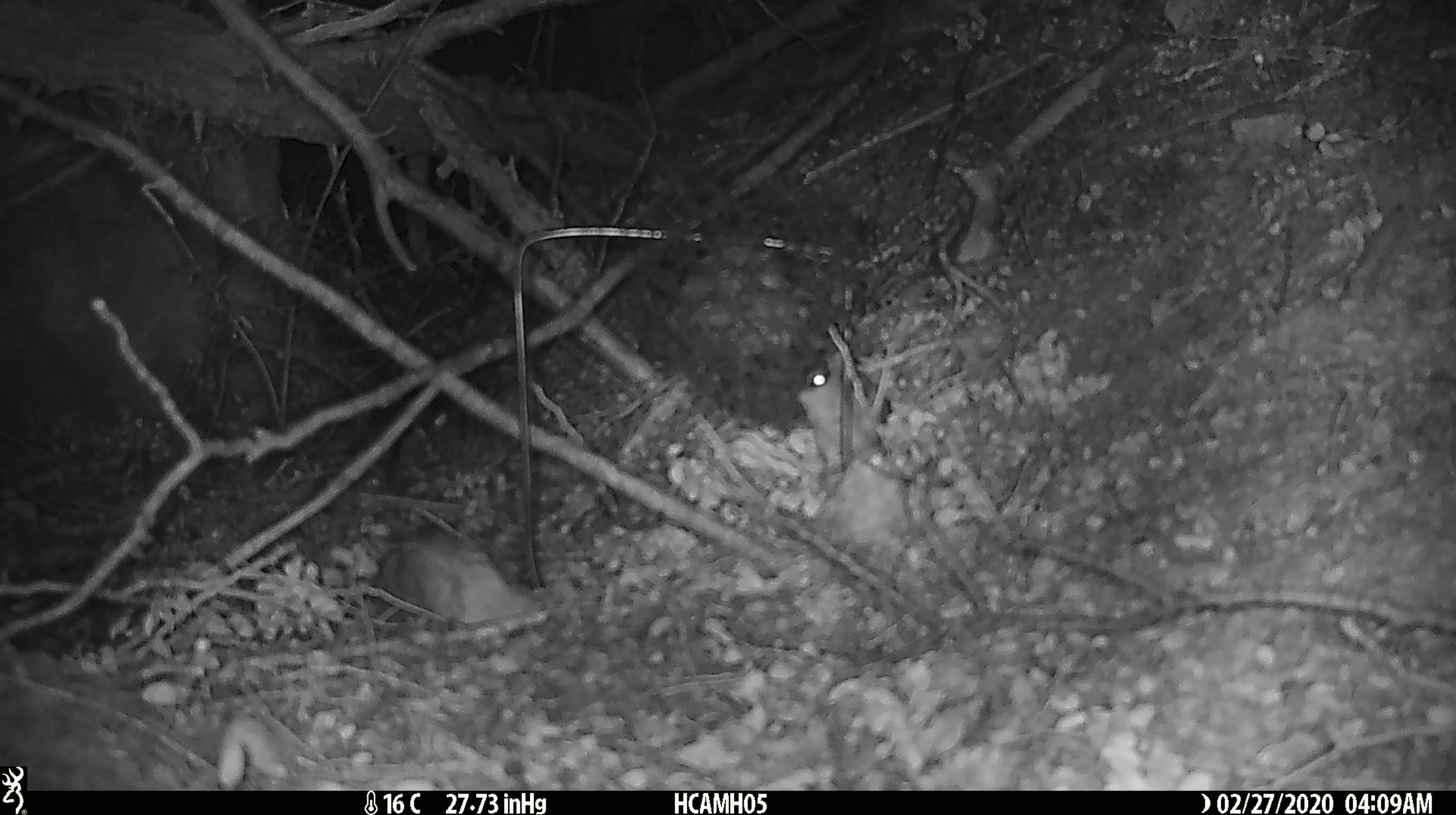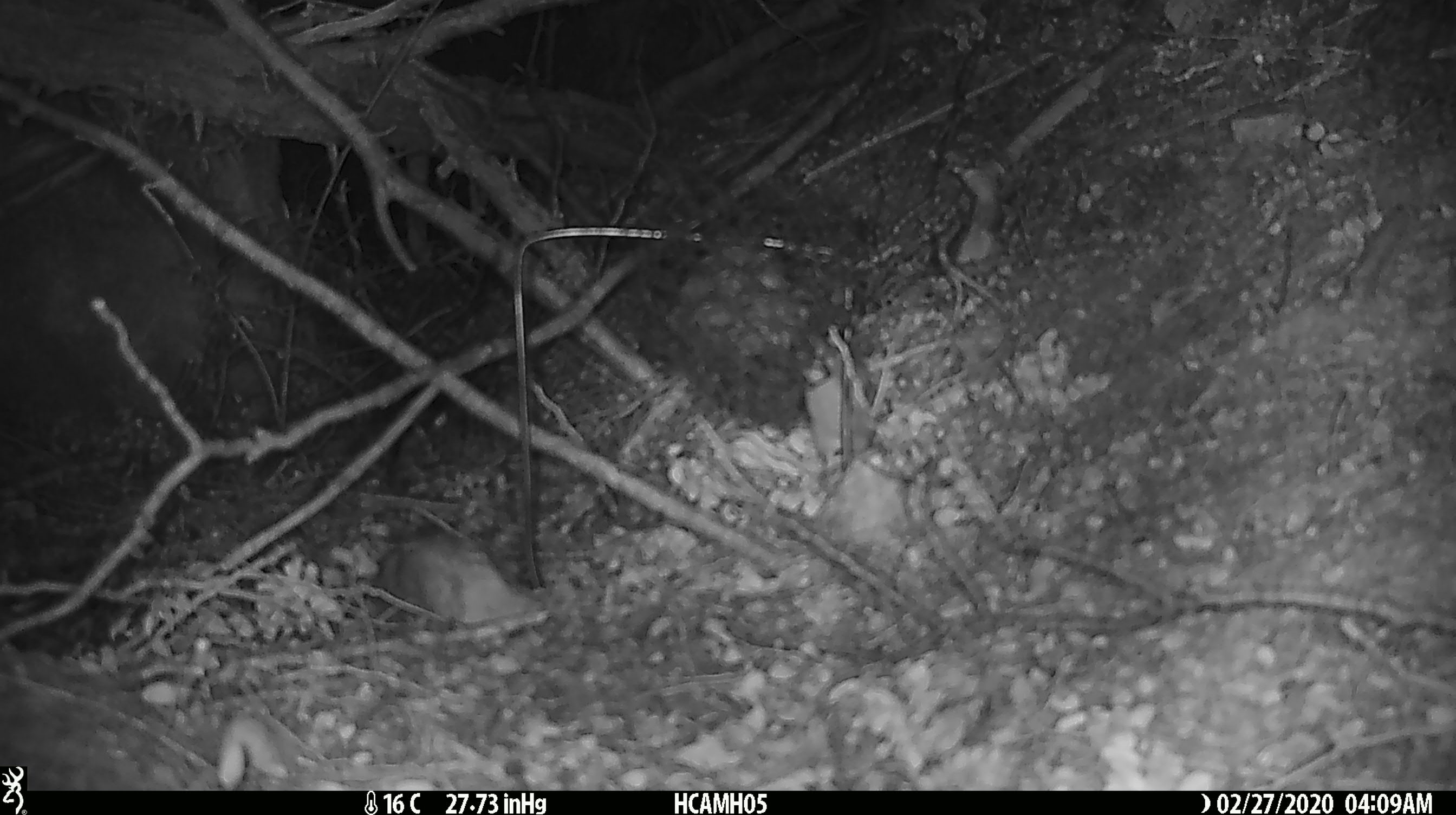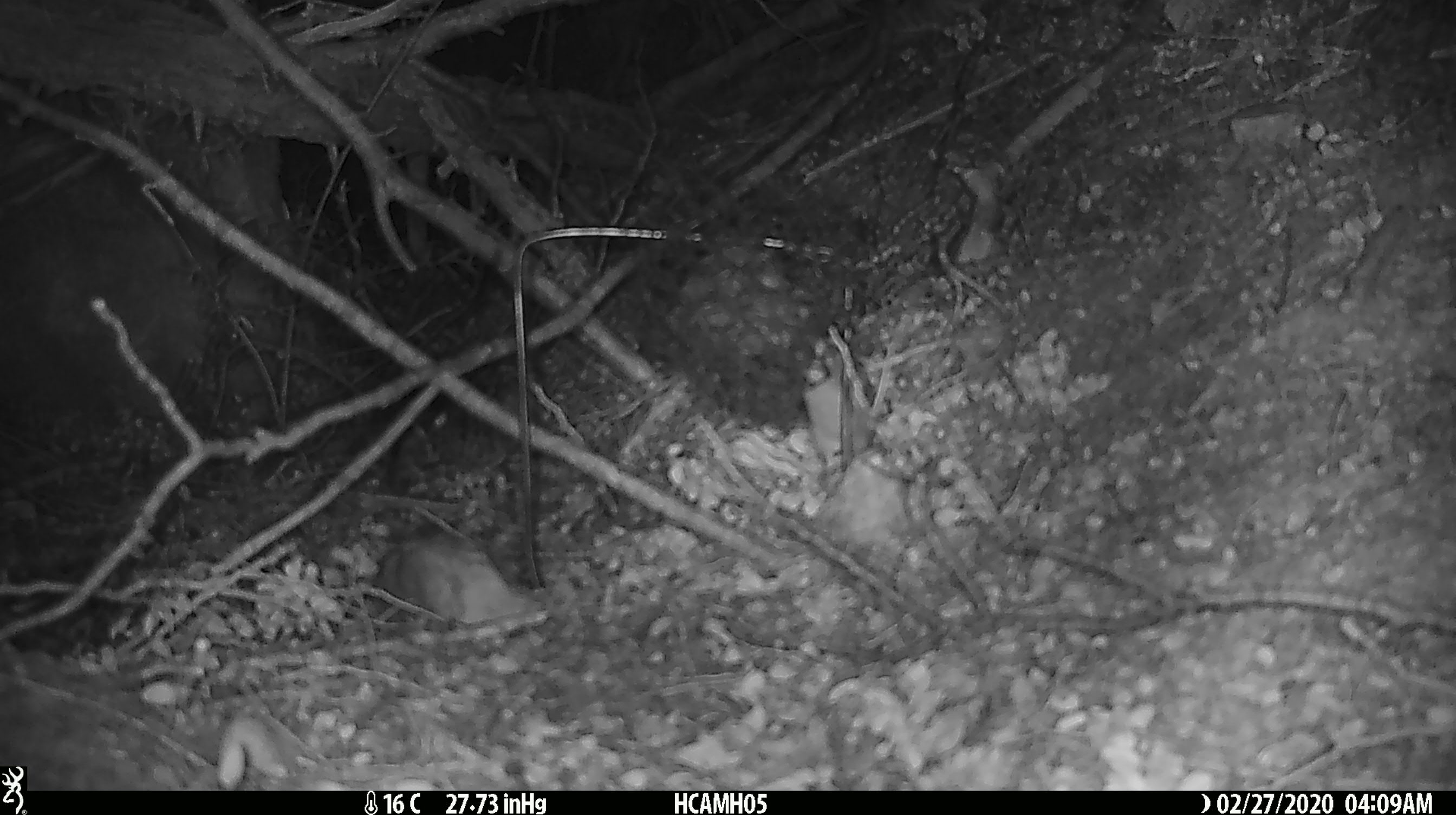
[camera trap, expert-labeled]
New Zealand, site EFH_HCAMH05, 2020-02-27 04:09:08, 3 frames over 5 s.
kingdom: Animalia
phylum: Chordata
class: Mammalia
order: Rodentia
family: Muridae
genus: Mus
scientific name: Mus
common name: mouse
Mouse (Mus).